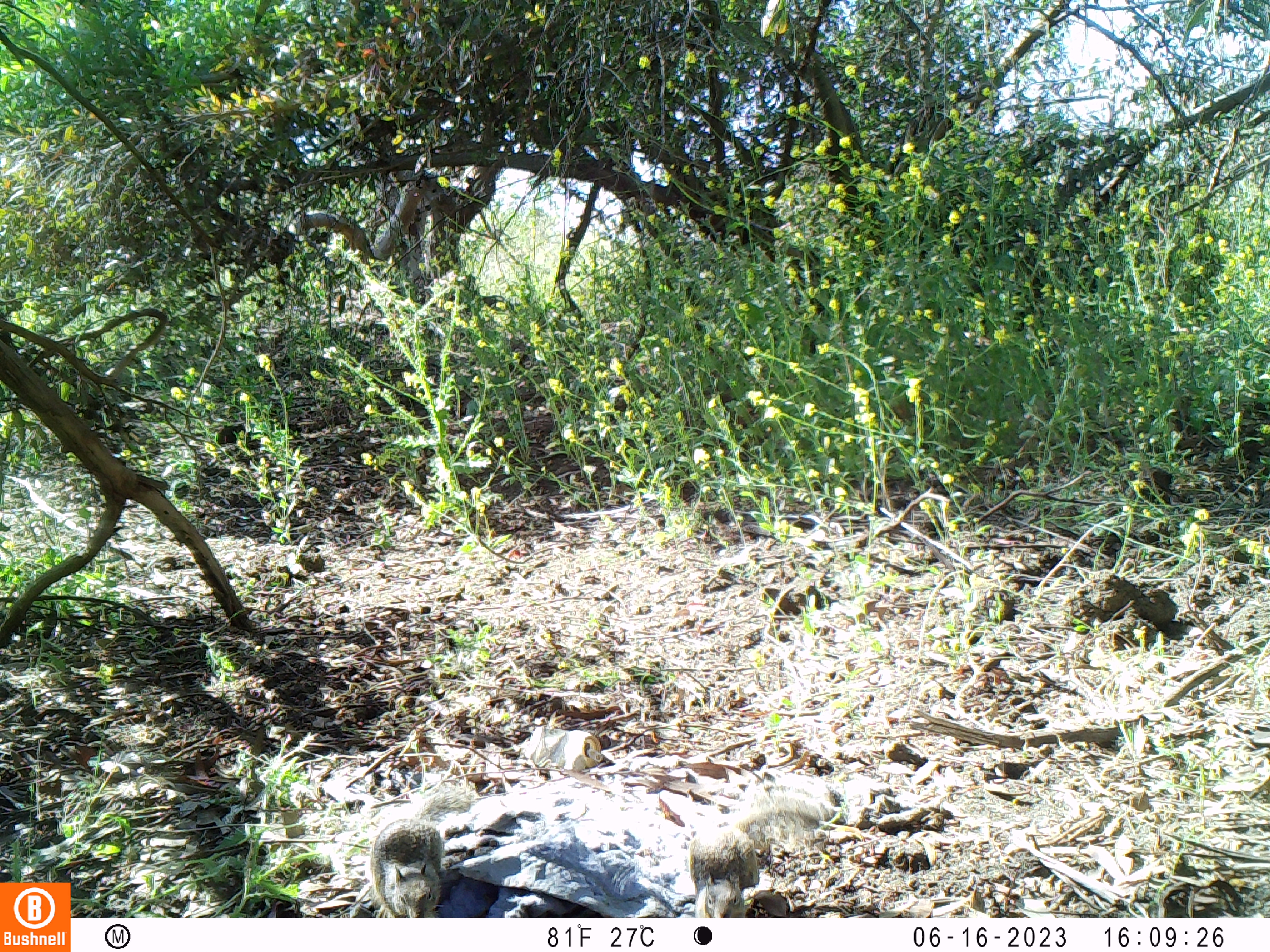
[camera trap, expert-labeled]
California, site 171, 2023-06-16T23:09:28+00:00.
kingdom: Animalia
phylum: Chordata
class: Mammalia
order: Rodentia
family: Sciuridae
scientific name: Sciuridae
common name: squirrel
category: unknown squirrel